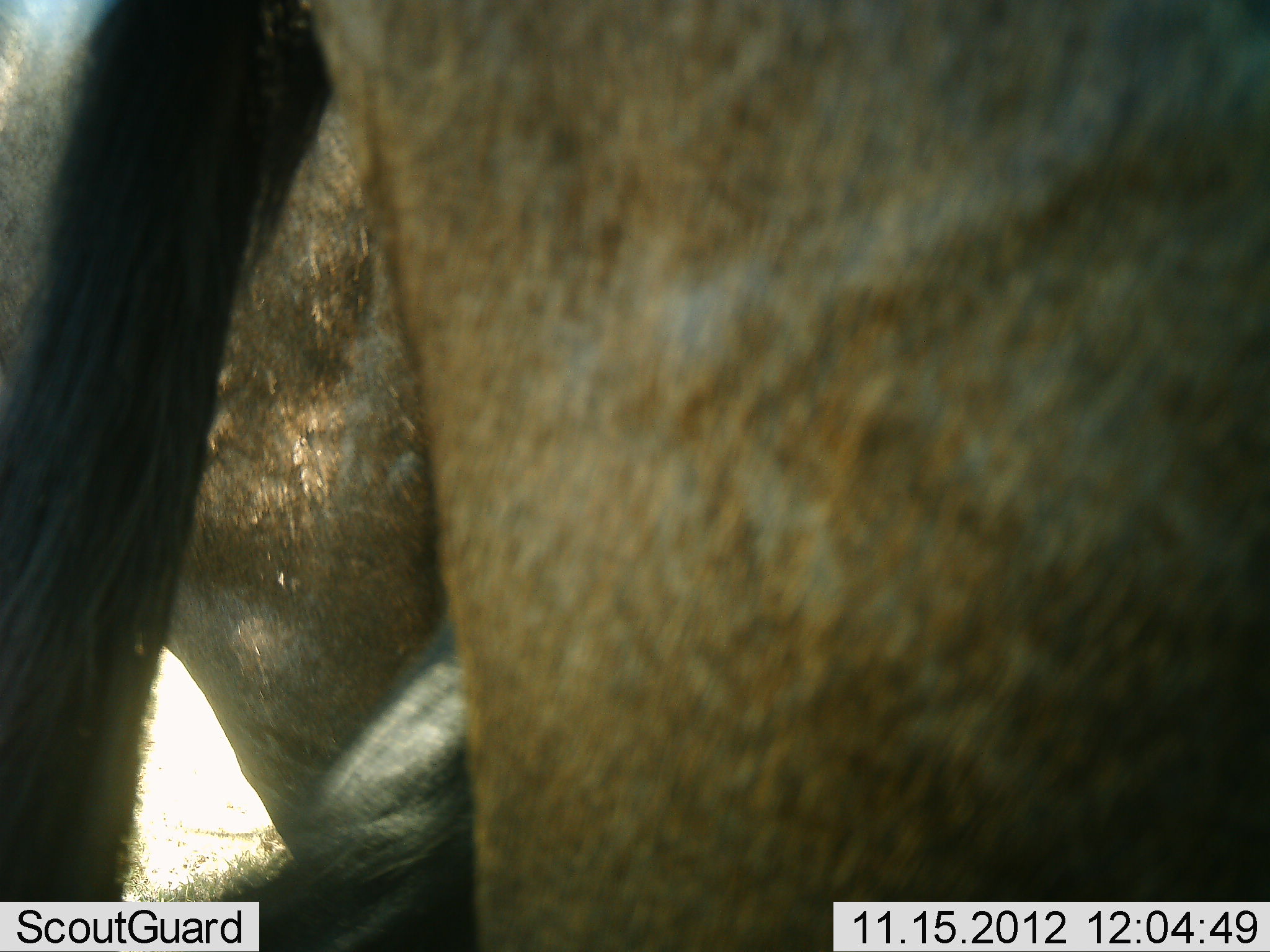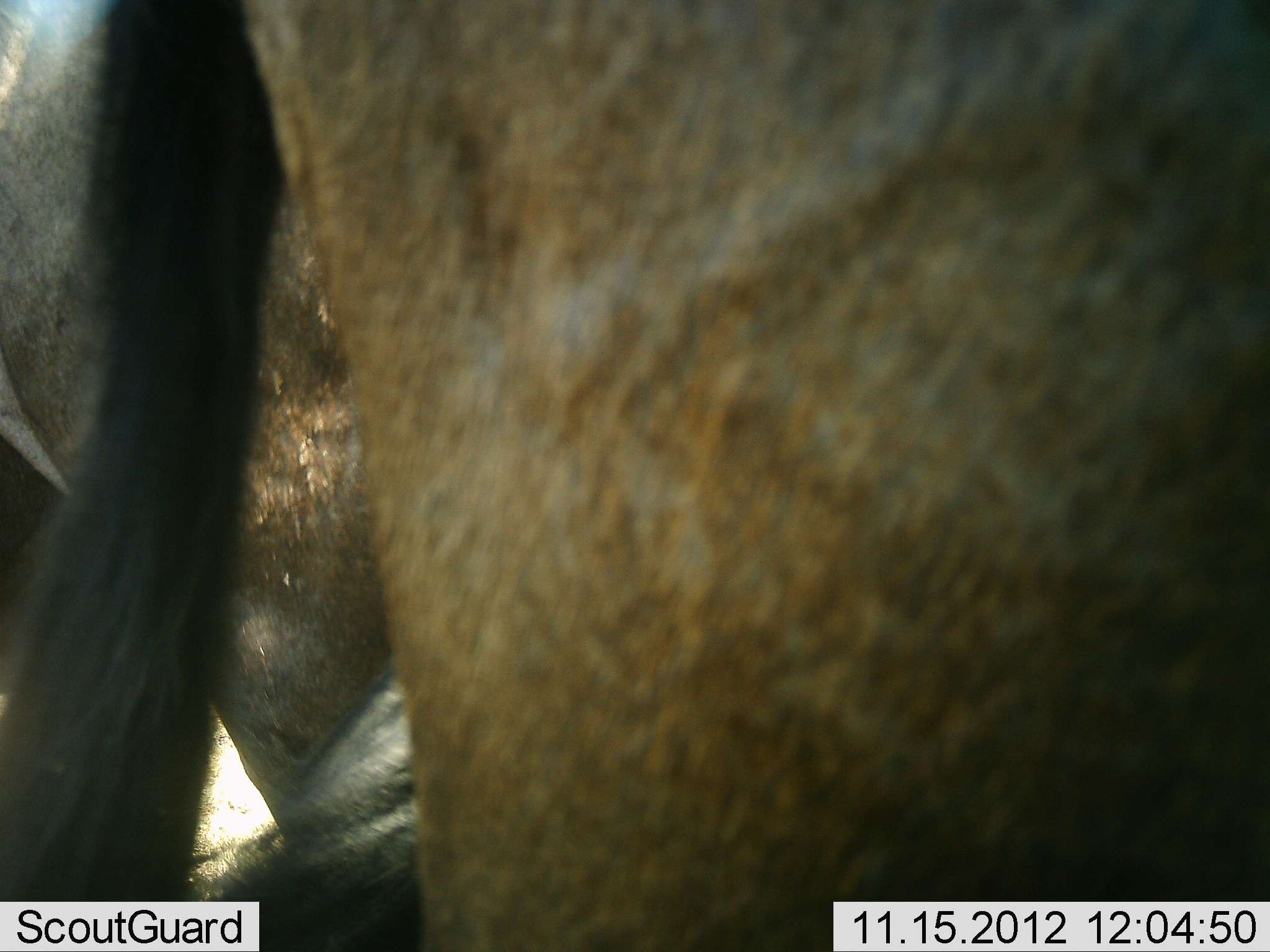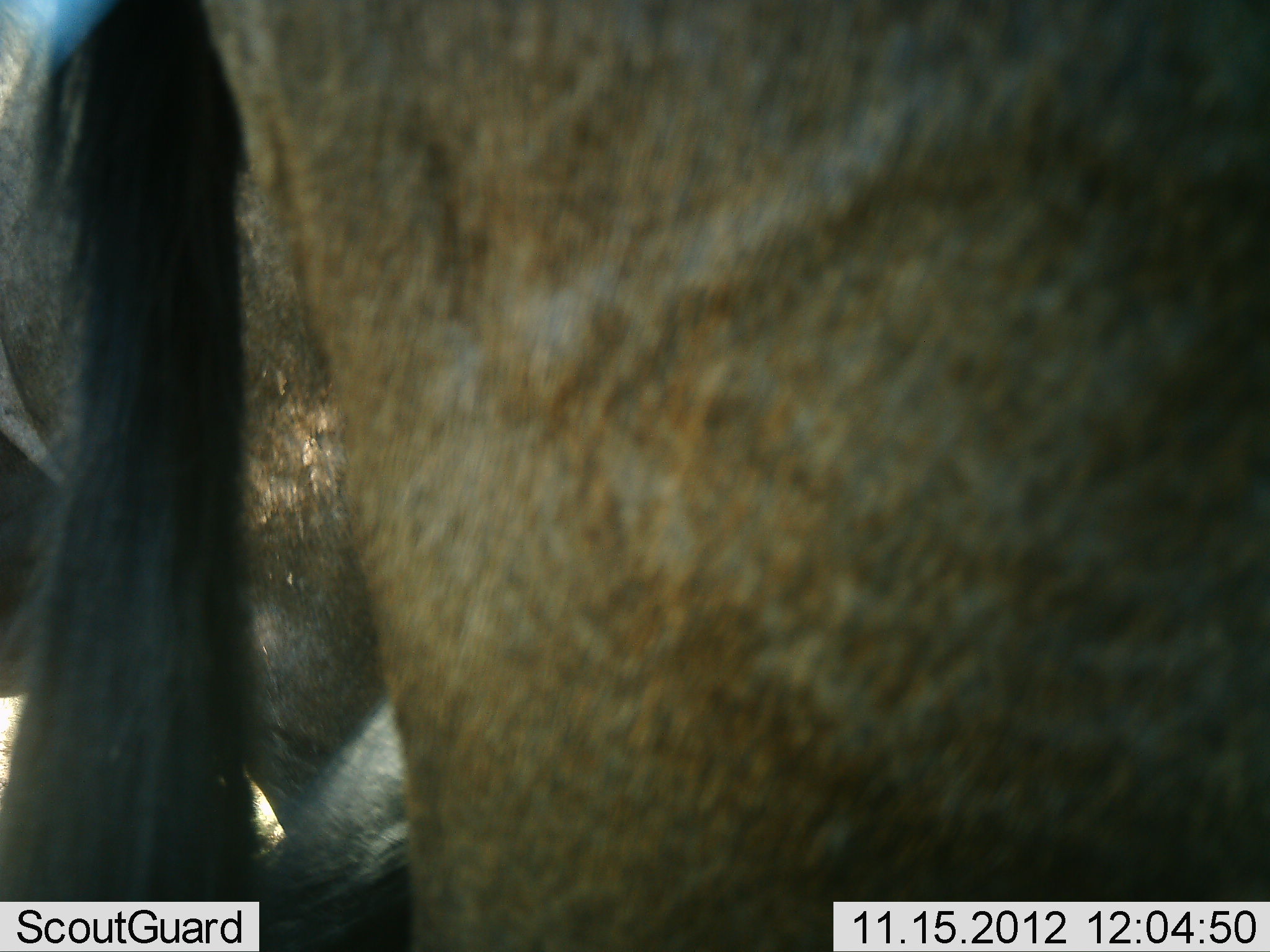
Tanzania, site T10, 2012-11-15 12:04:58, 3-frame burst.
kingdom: Animalia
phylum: Chordata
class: Mammalia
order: Artiodactyla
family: Bovidae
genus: Connochaetes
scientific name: Connochaetes taurinus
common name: blue wildebeest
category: wildebeest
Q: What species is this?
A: Wildebeest (blue wildebeest) (Connochaetes taurinus).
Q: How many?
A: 2.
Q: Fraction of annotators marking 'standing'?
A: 80%.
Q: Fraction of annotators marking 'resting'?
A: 30%.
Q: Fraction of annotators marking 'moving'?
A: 0%.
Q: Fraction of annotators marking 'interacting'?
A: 0%.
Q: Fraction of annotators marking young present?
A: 0%.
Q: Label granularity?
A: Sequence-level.